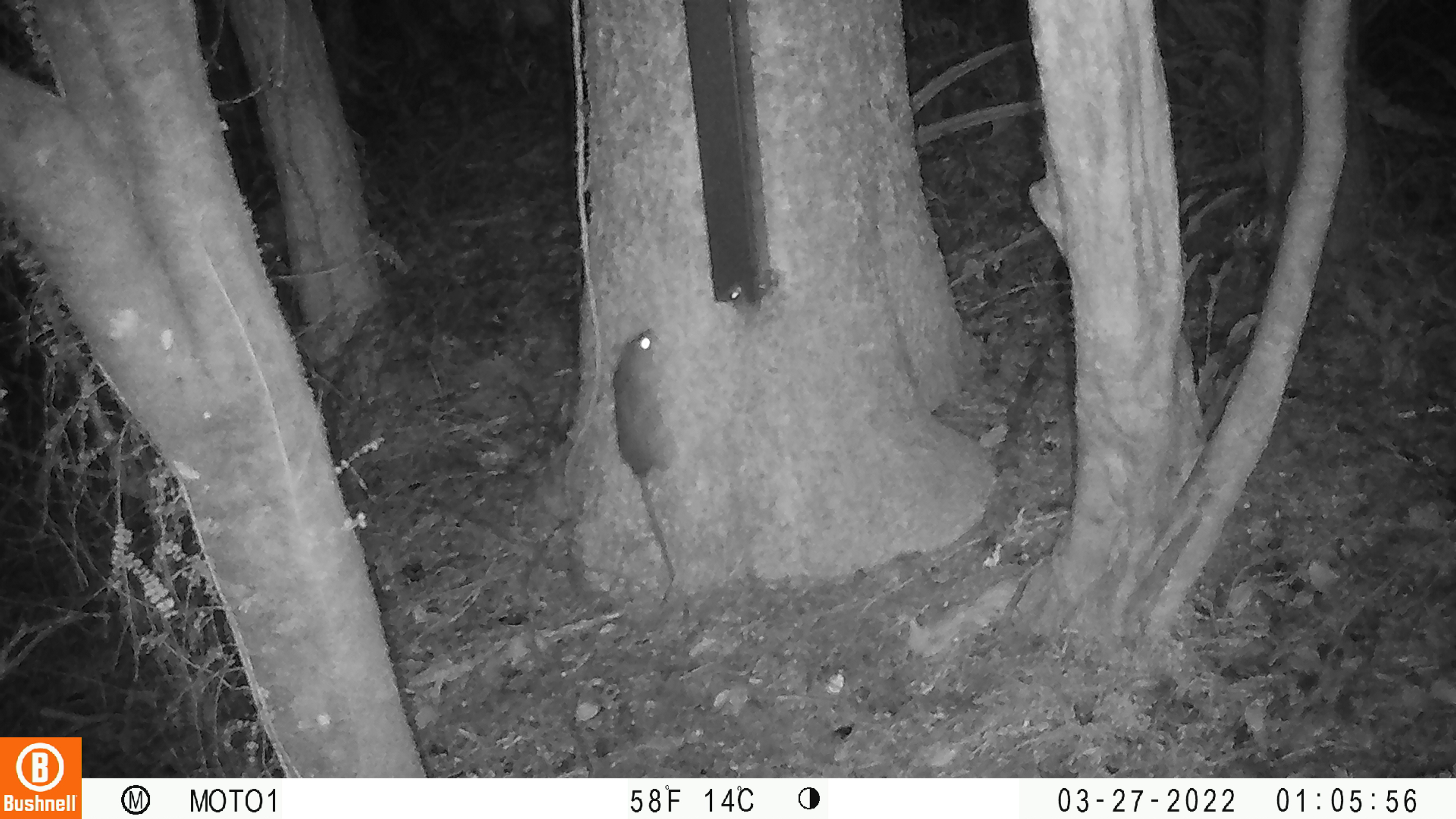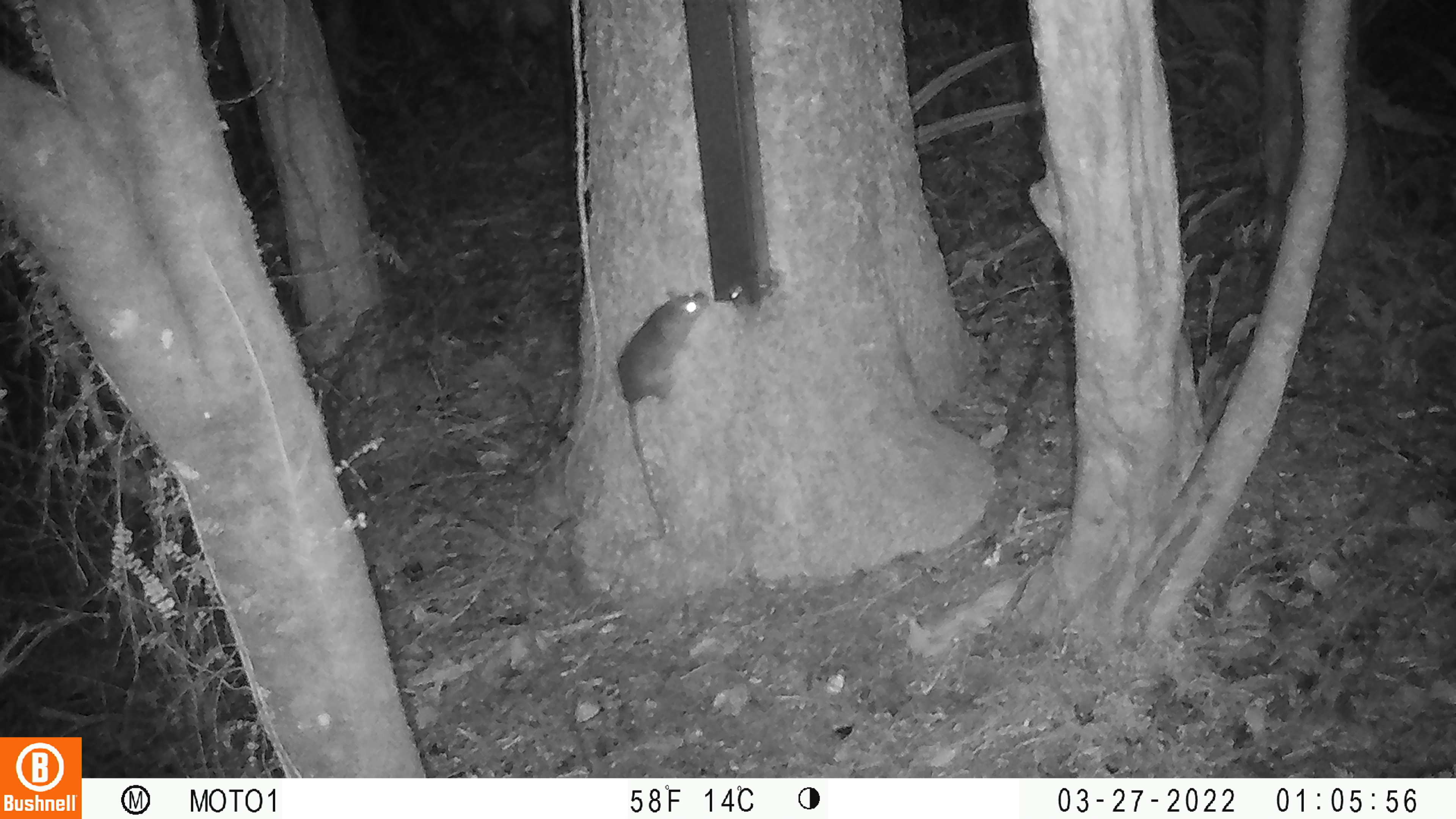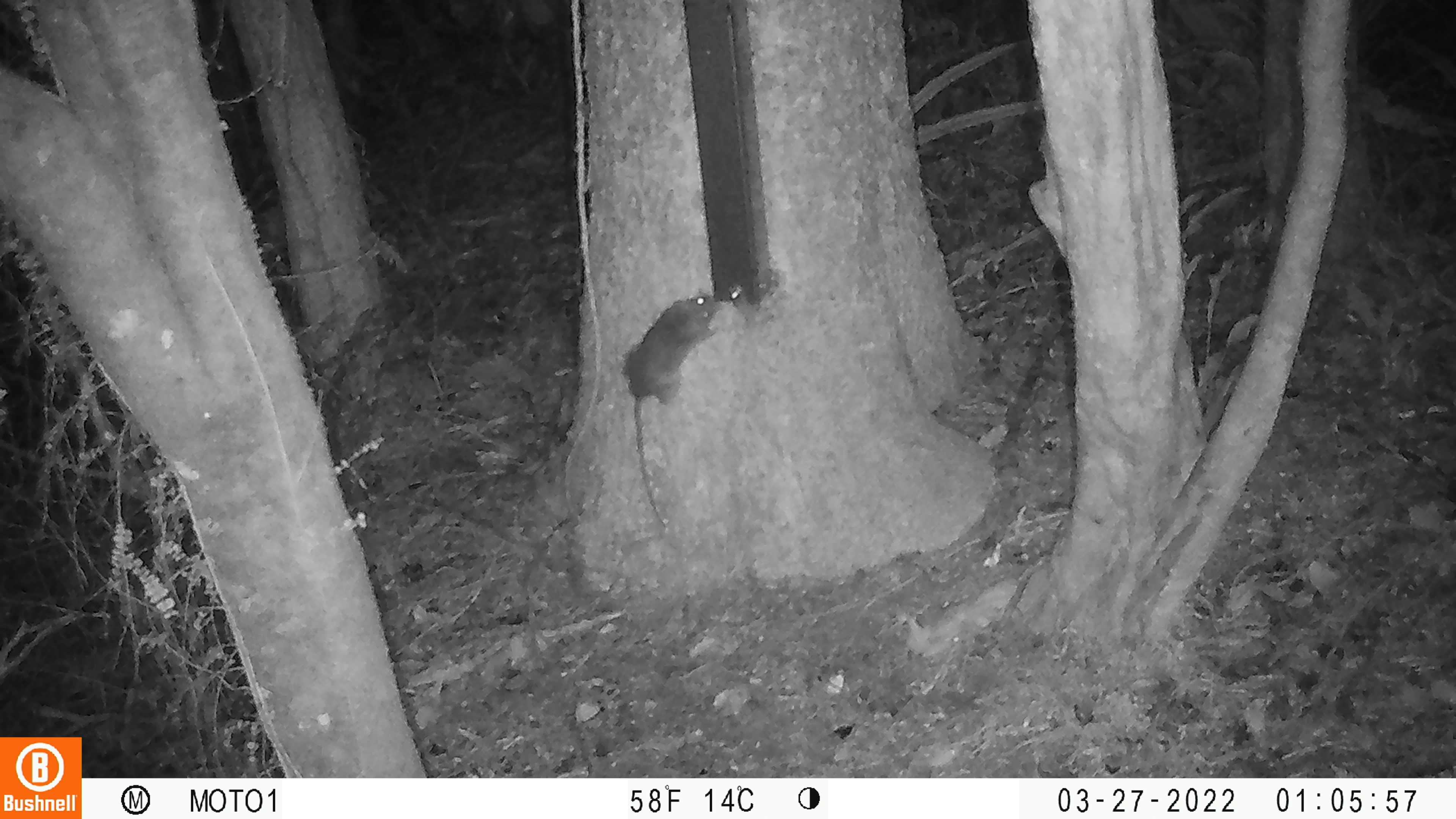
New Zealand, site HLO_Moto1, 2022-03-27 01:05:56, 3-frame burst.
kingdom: Animalia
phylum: Chordata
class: Mammalia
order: Rodentia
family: Muridae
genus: Rattus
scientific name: Rattus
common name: rat